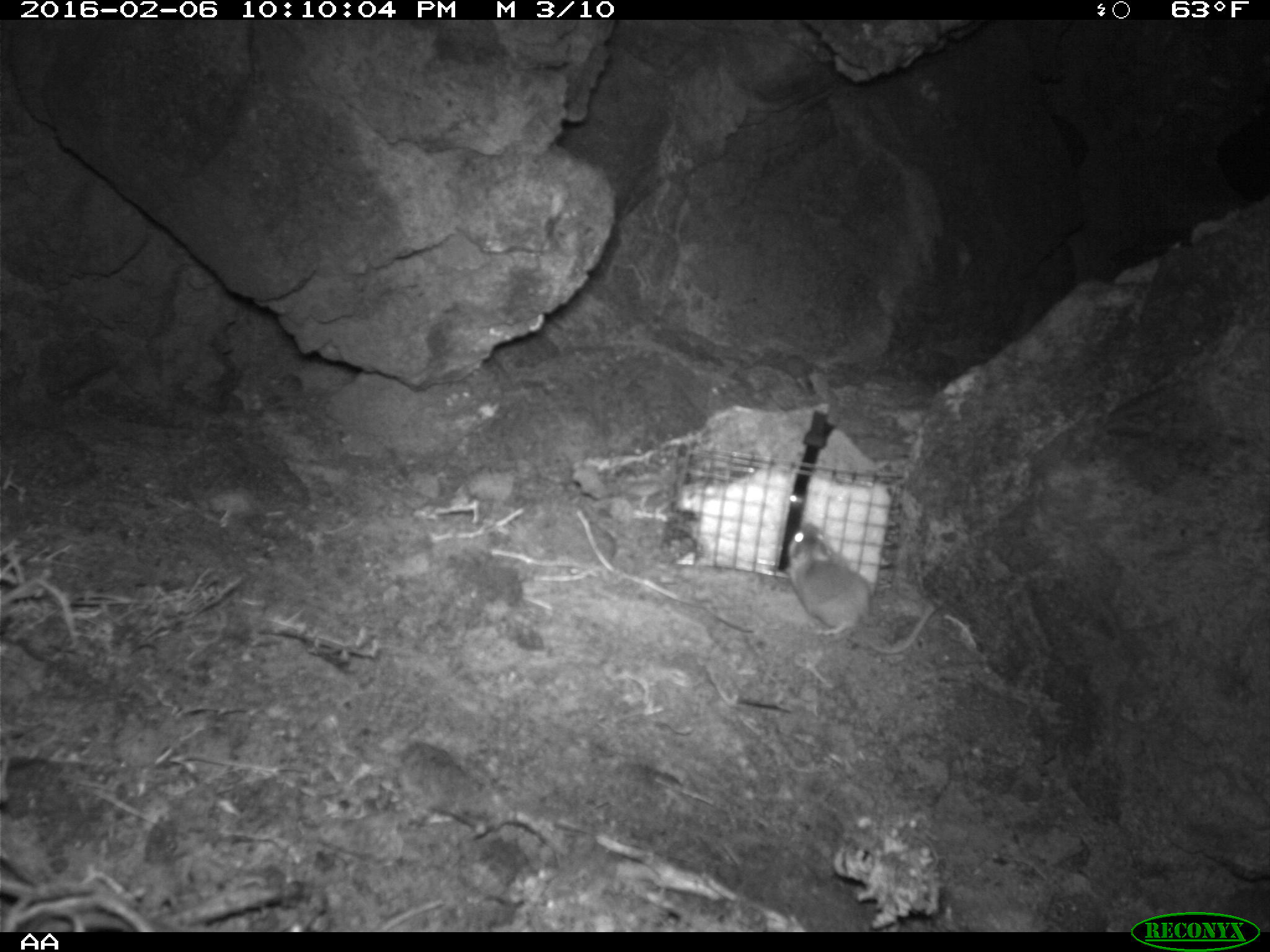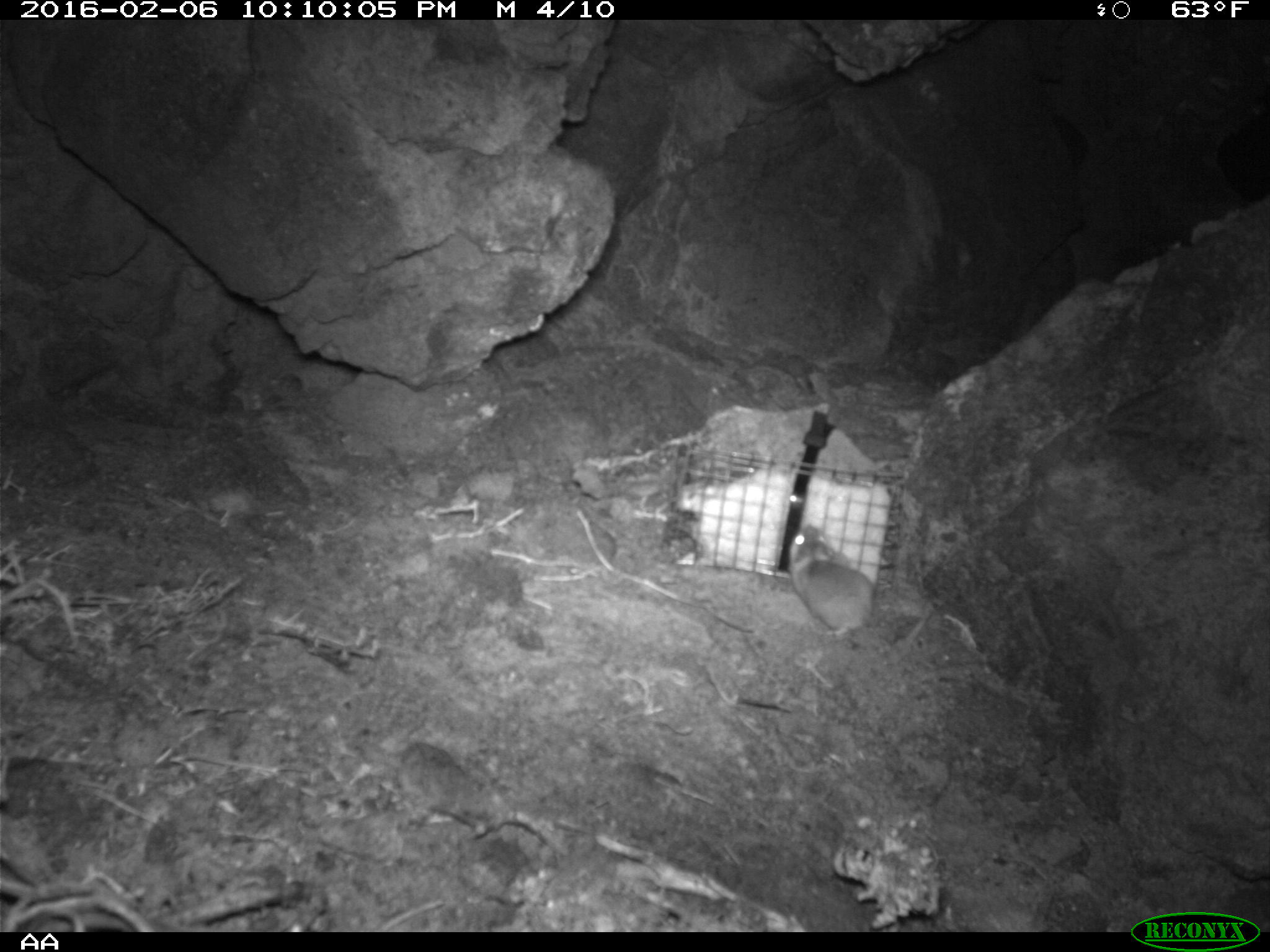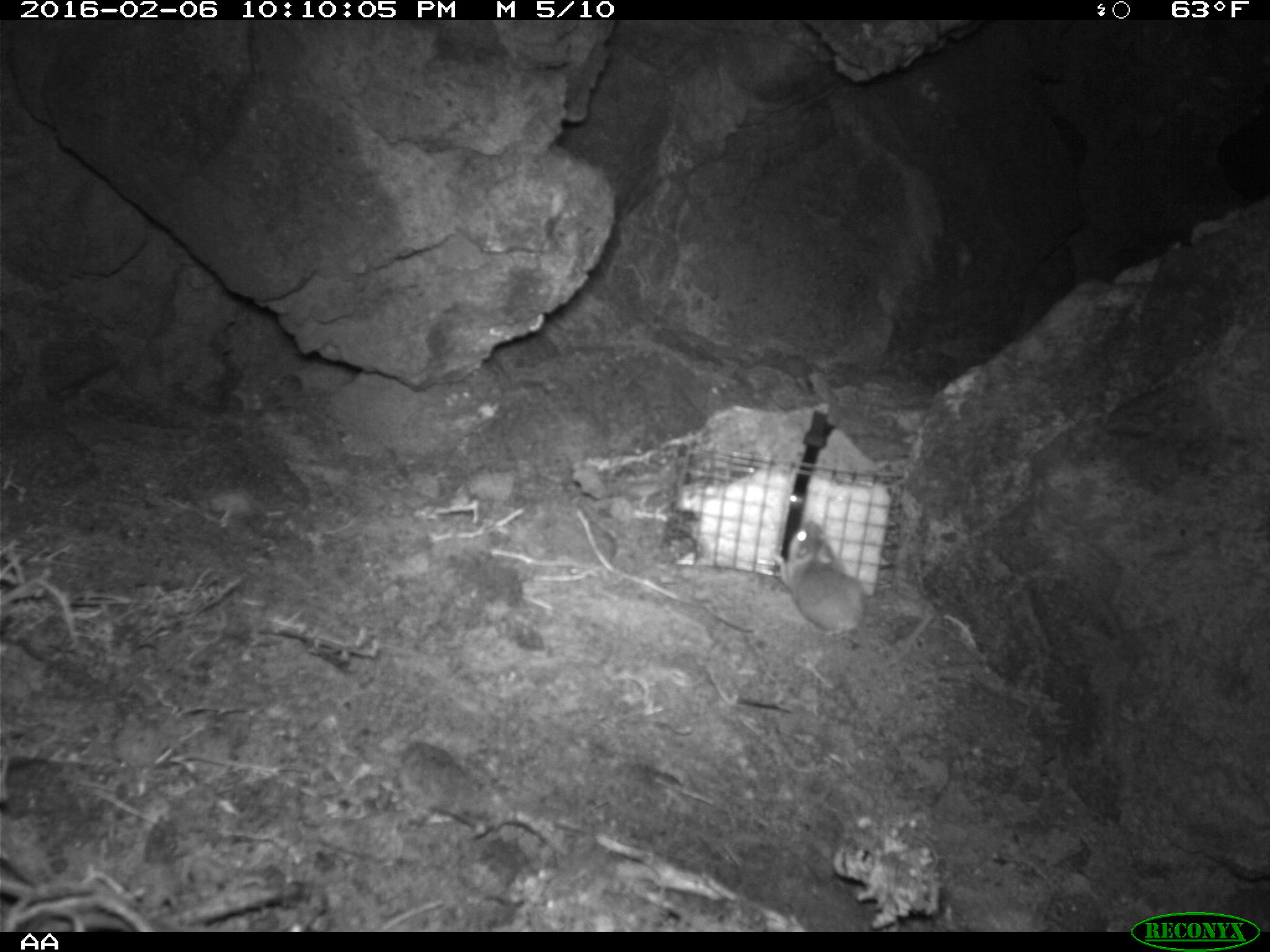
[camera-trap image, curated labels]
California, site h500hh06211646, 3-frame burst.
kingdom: Animalia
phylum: Chordata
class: Mammalia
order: Rodentia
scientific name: Rodentia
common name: rodent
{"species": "rodent (Rodentia)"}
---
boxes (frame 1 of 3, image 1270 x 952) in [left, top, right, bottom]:
rodent: [784, 522, 935, 654]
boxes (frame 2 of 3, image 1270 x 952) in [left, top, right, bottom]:
rodent: [787, 524, 873, 635]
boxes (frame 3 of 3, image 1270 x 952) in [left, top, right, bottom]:
rodent: [774, 519, 863, 637]